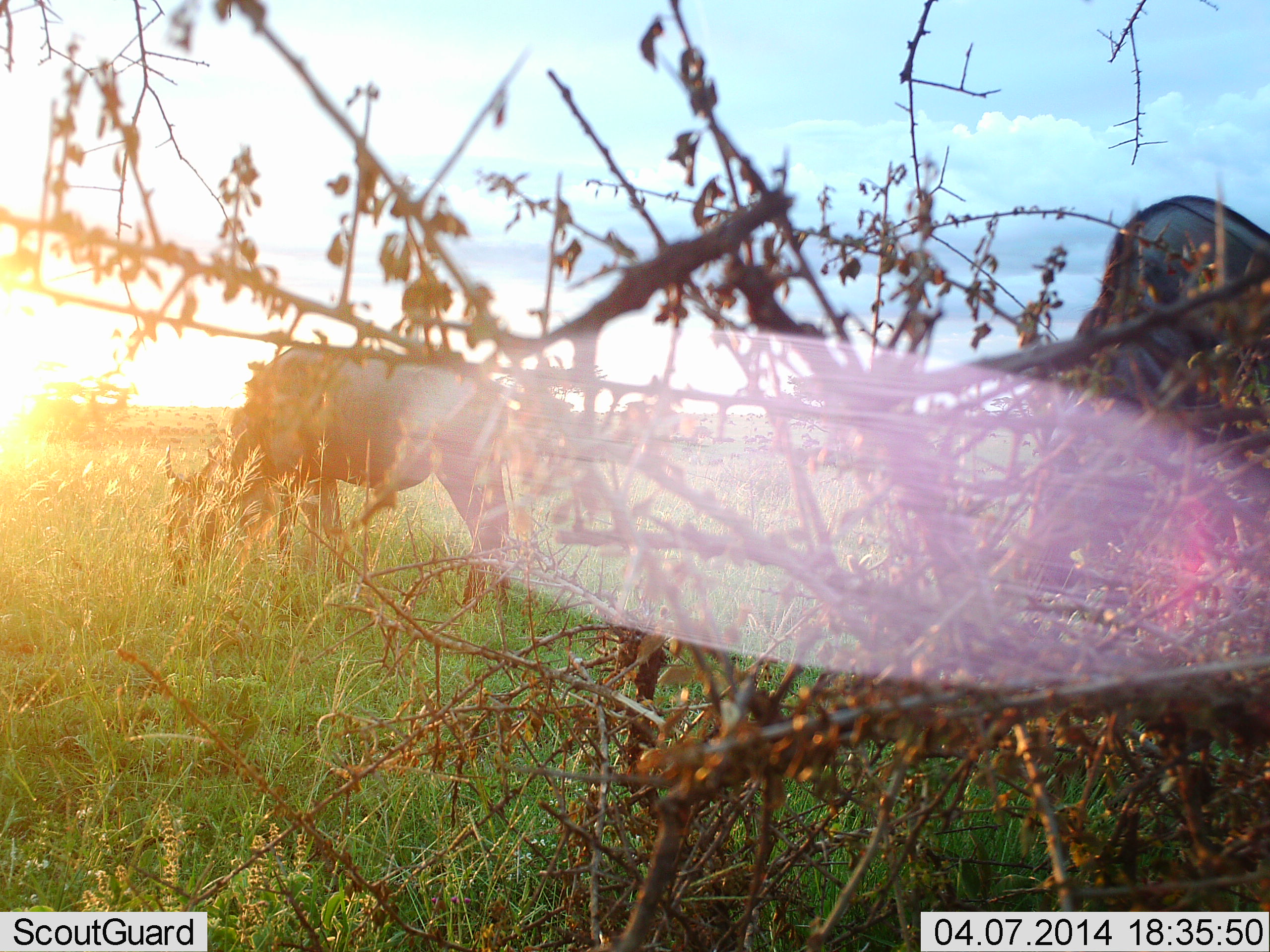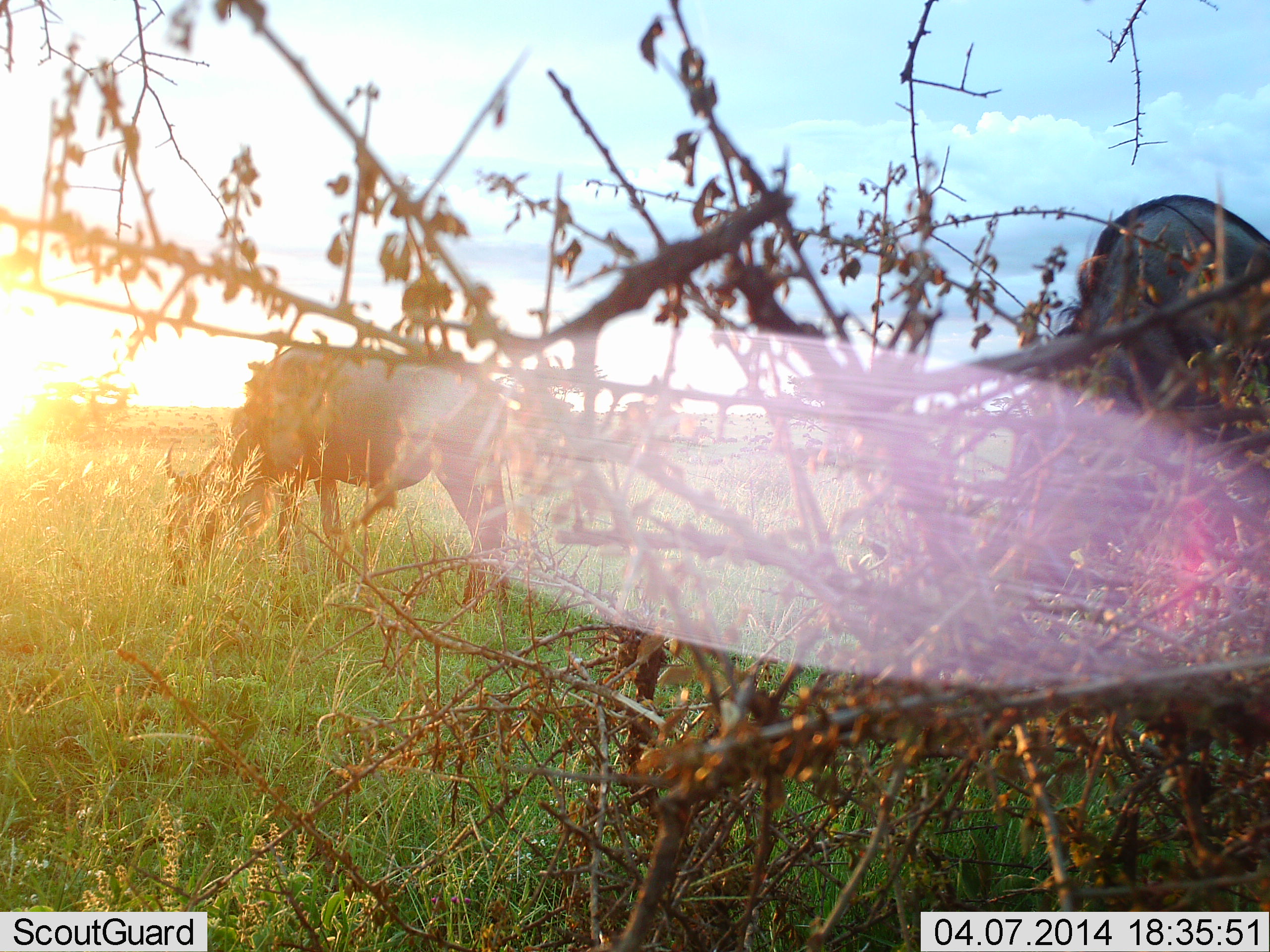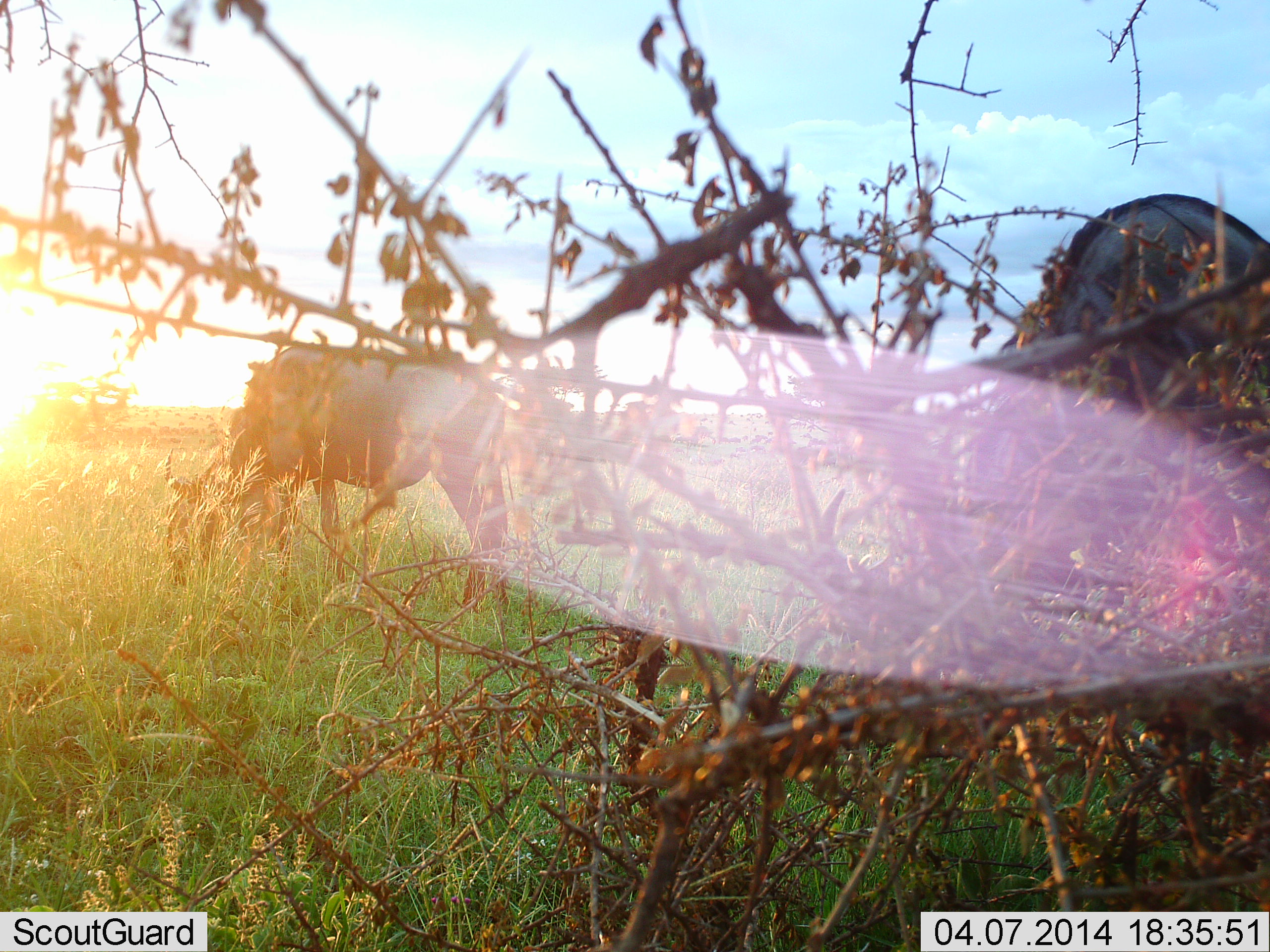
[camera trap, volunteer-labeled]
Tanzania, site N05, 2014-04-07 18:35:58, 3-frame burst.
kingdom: Animalia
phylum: Chordata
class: Mammalia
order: Artiodactyla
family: Bovidae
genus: Connochaetes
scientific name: Connochaetes taurinus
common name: blue wildebeest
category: wildebeest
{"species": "wildebeest (blue wildebeest) (Connochaetes taurinus)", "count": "2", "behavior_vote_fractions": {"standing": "40%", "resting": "0%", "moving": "0%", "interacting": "0%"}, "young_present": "0%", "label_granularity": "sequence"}